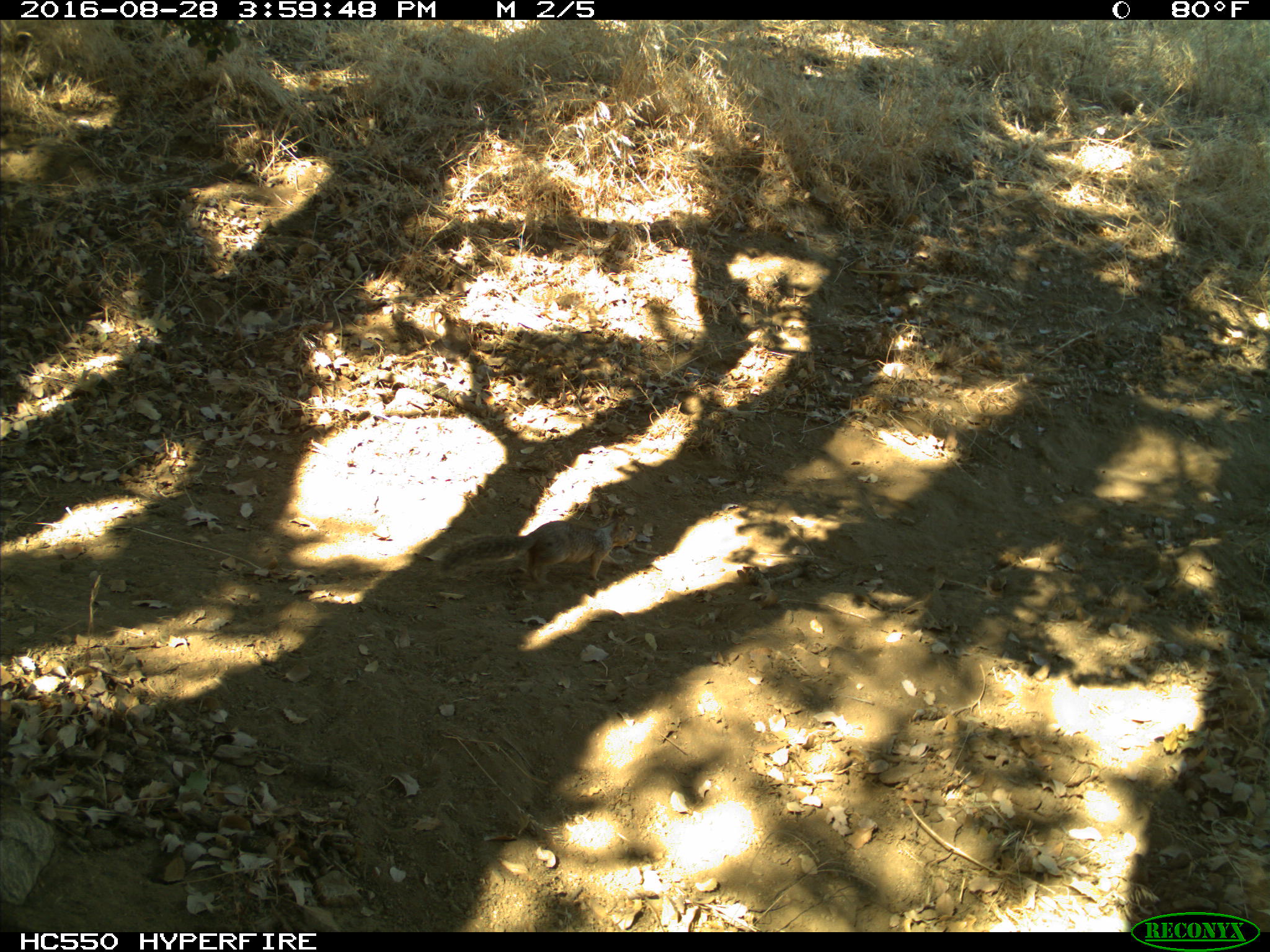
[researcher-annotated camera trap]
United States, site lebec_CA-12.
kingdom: Animalia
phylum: Chordata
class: Mammalia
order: Rodentia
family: Sciuridae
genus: Otospermophilus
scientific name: Otospermophilus beecheyi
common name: california ground squirrel